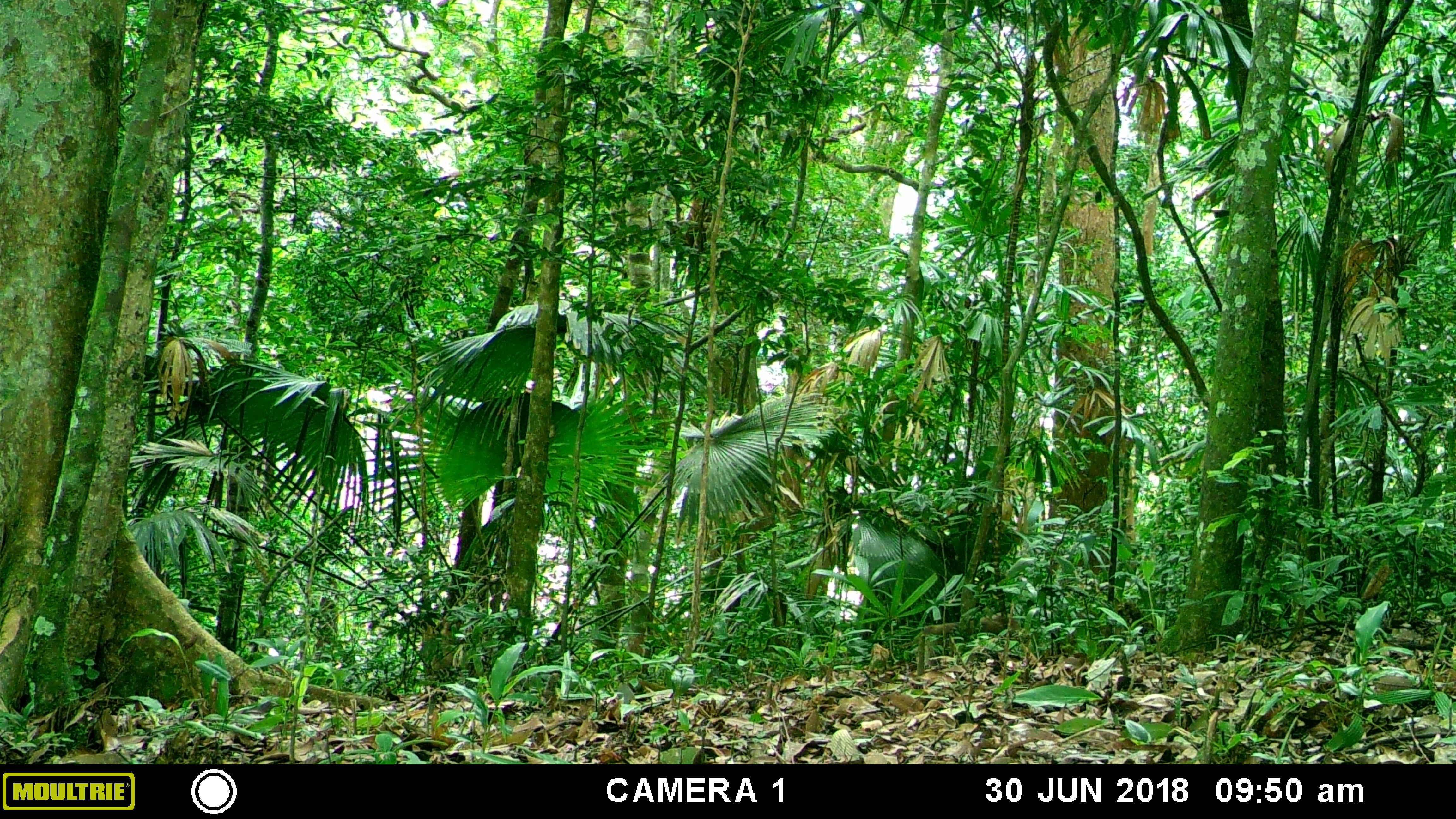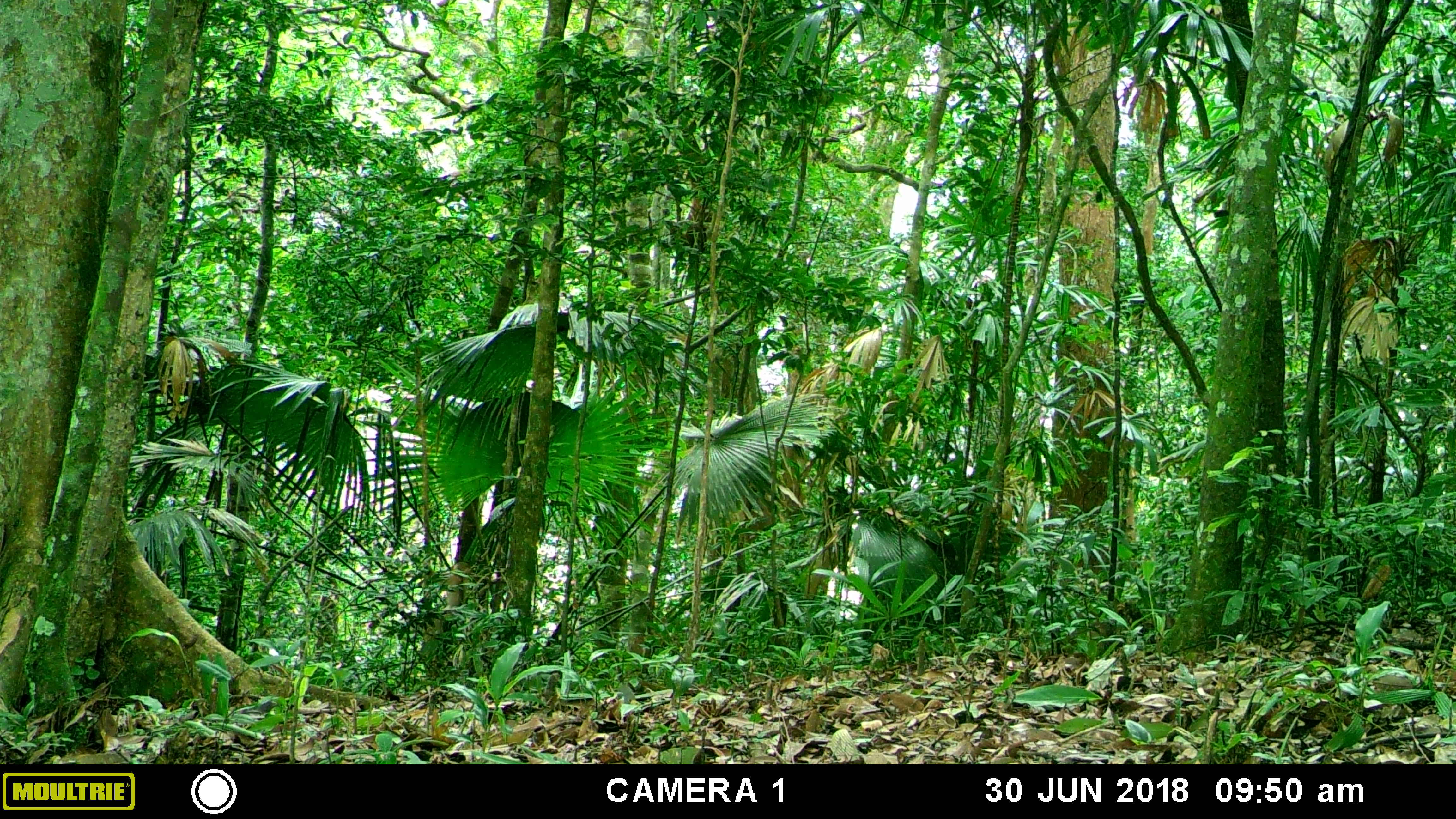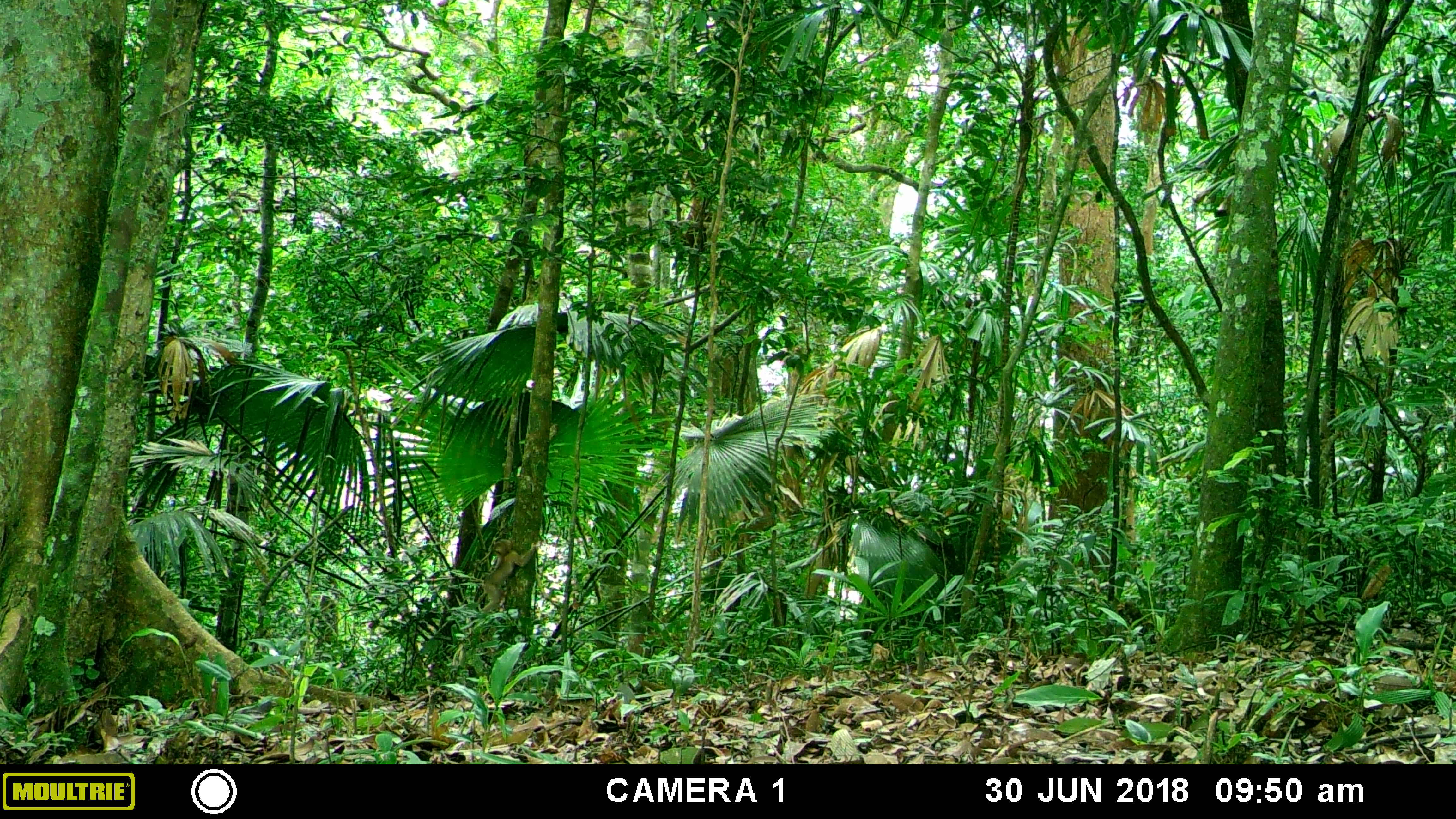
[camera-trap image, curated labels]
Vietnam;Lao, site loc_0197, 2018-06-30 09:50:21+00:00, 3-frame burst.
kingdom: Animalia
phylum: Chordata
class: Mammalia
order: Primates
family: Cercopithecidae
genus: Macaca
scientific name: Macaca nemestrina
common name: pig-tailed macaque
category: pig tailed macaque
Pig tailed macaque (pig-tailed macaque) (Macaca nemestrina). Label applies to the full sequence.